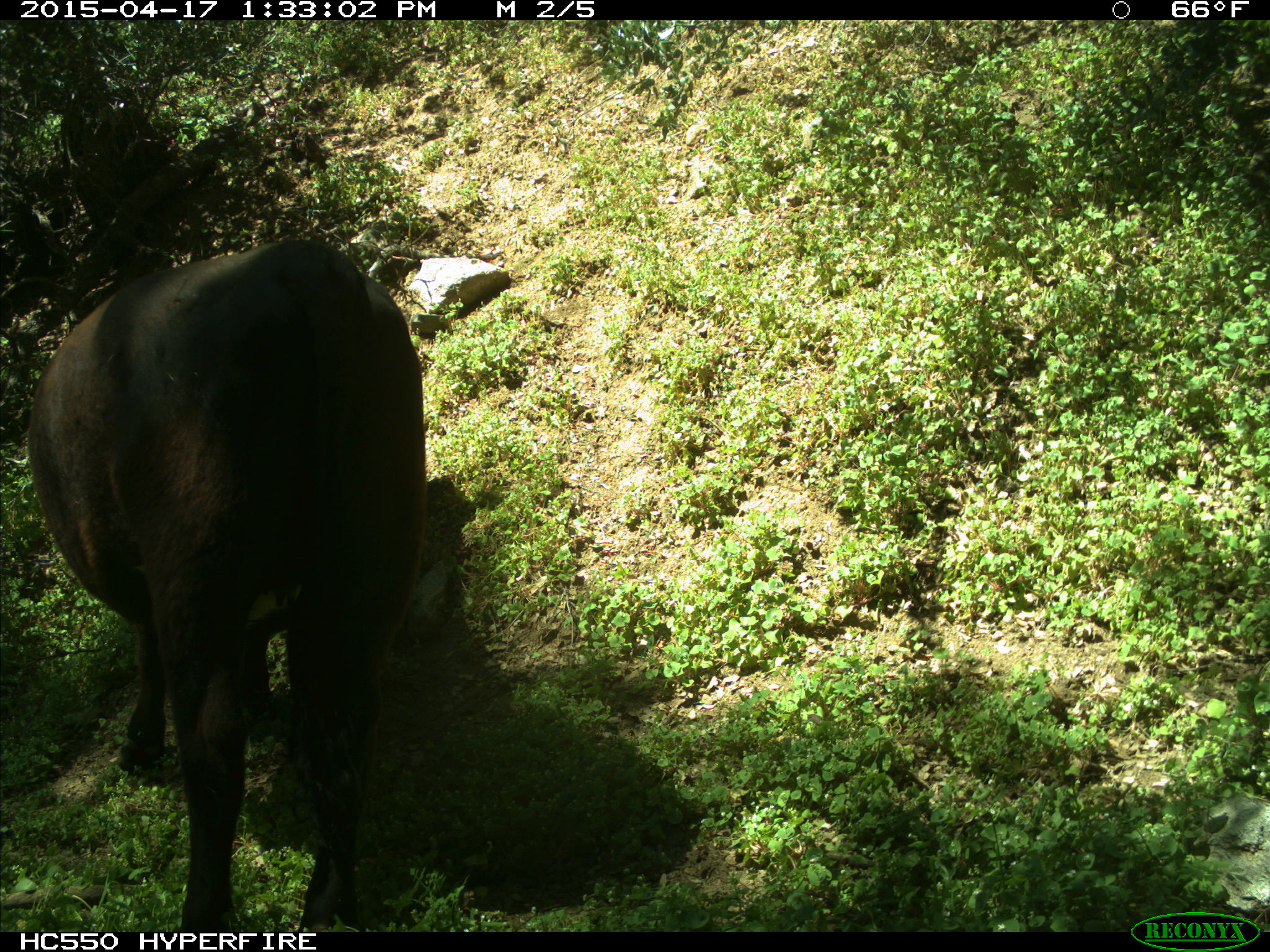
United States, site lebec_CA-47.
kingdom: Animalia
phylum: Chordata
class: Mammalia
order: Artiodactyla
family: Bovidae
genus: Bos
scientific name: Bos taurus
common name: domestic cow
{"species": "Bos taurus (domestic cow)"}